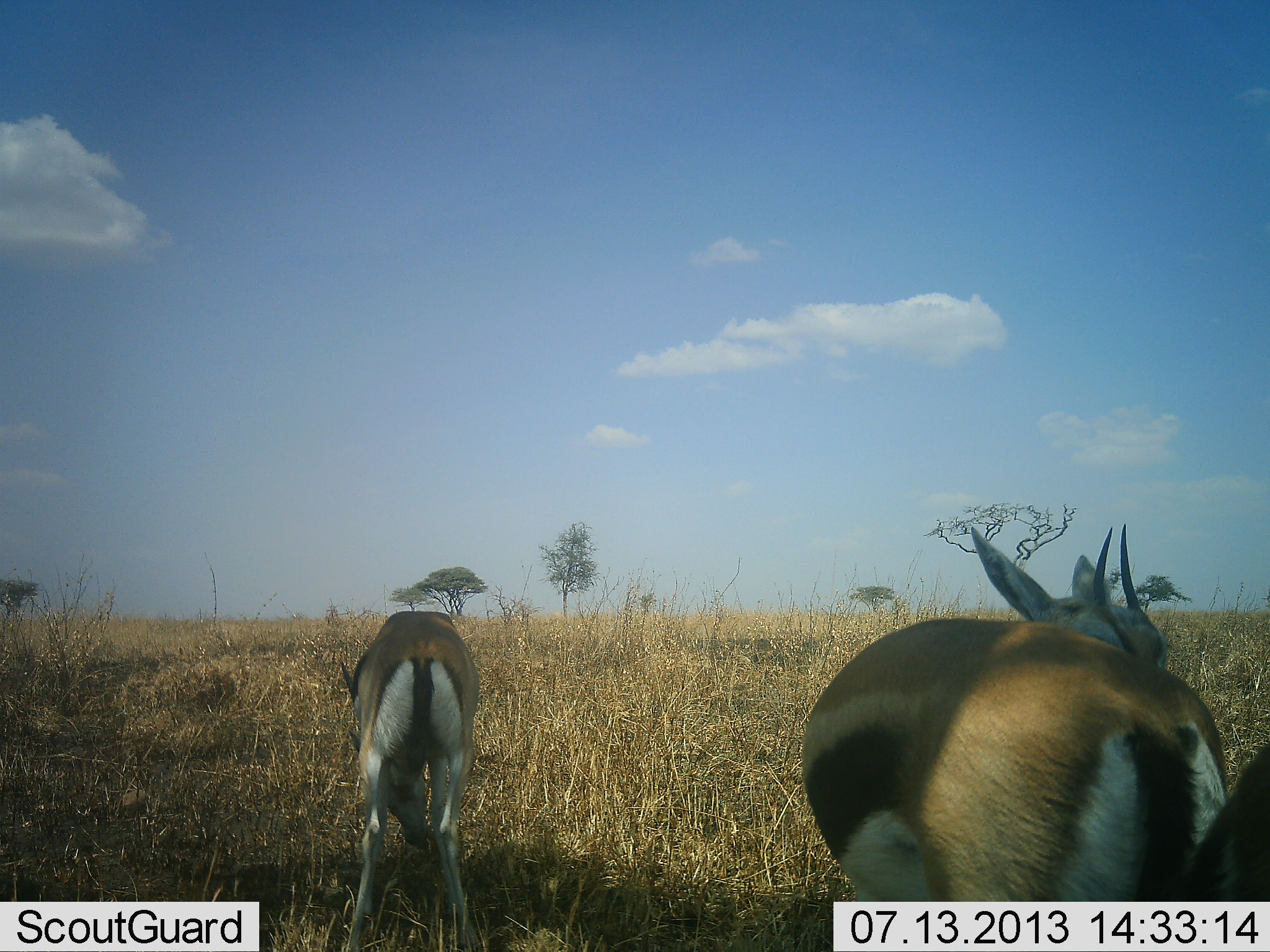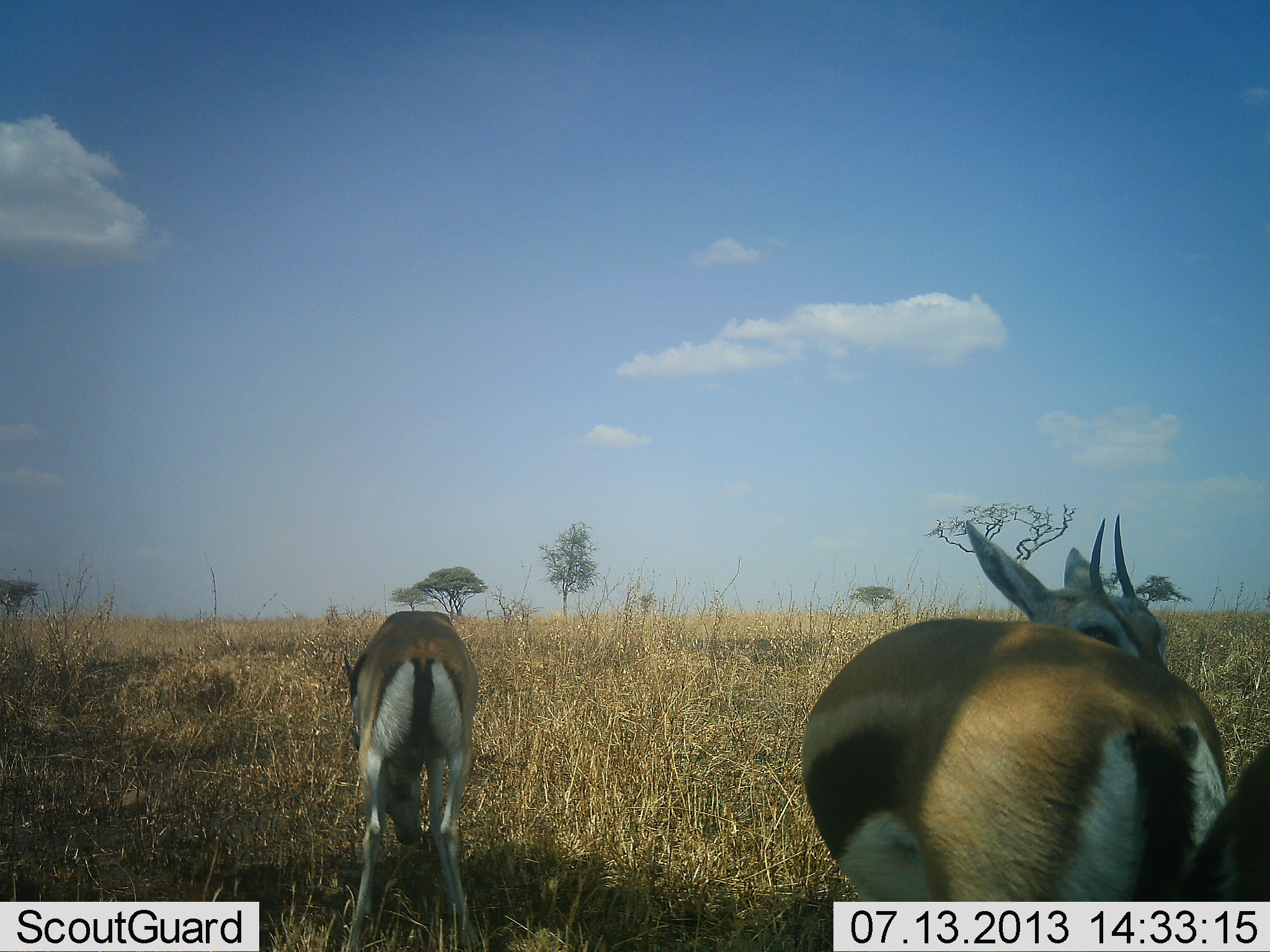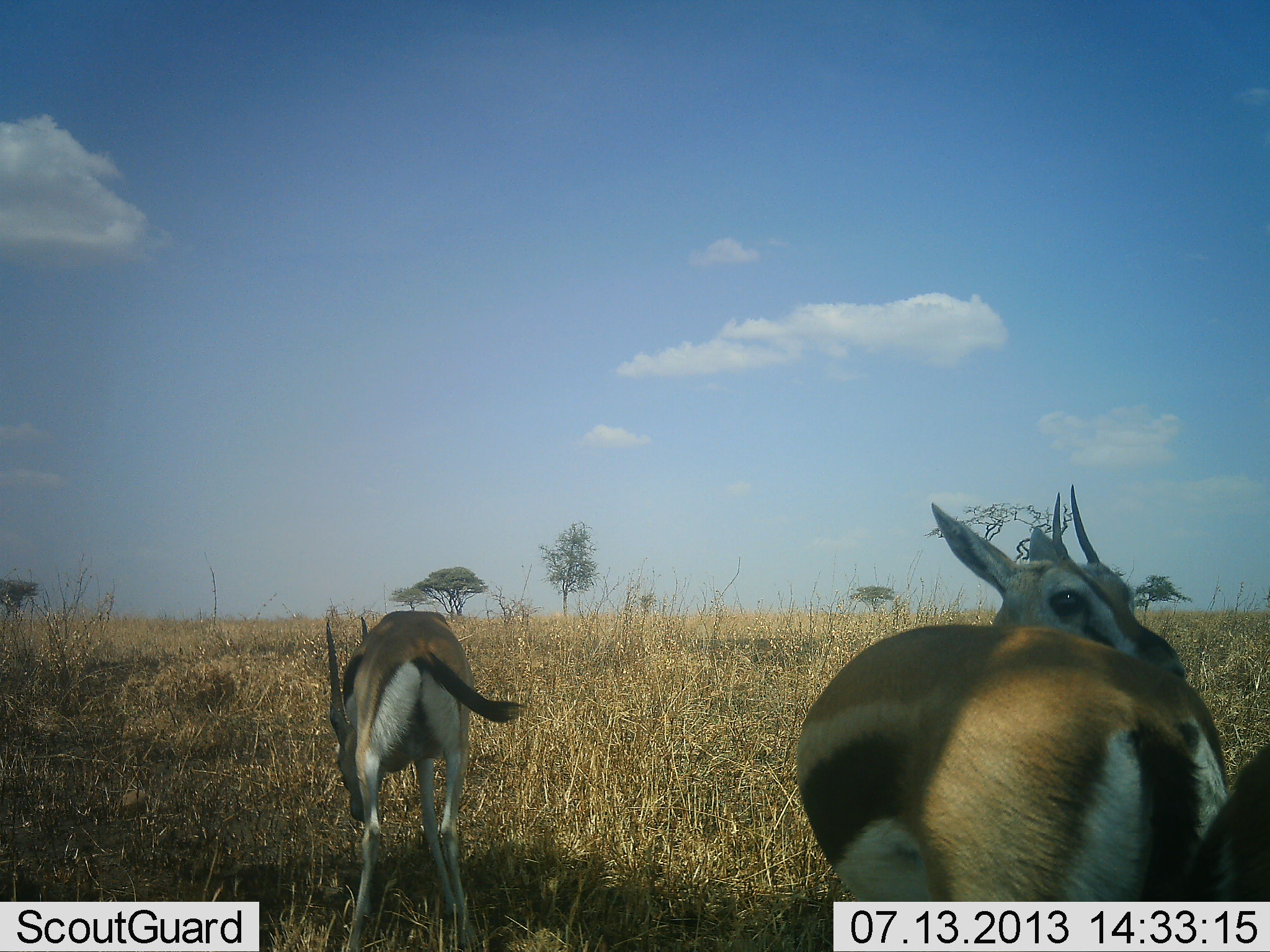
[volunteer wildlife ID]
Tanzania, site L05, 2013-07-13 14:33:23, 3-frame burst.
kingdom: Animalia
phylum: Chordata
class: Mammalia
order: Artiodactyla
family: Bovidae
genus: Eudorcas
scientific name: Eudorcas thomsonii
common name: thomson's gazelle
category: gazellethomsons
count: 3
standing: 90%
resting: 10%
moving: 0%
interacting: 10%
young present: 10%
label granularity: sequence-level